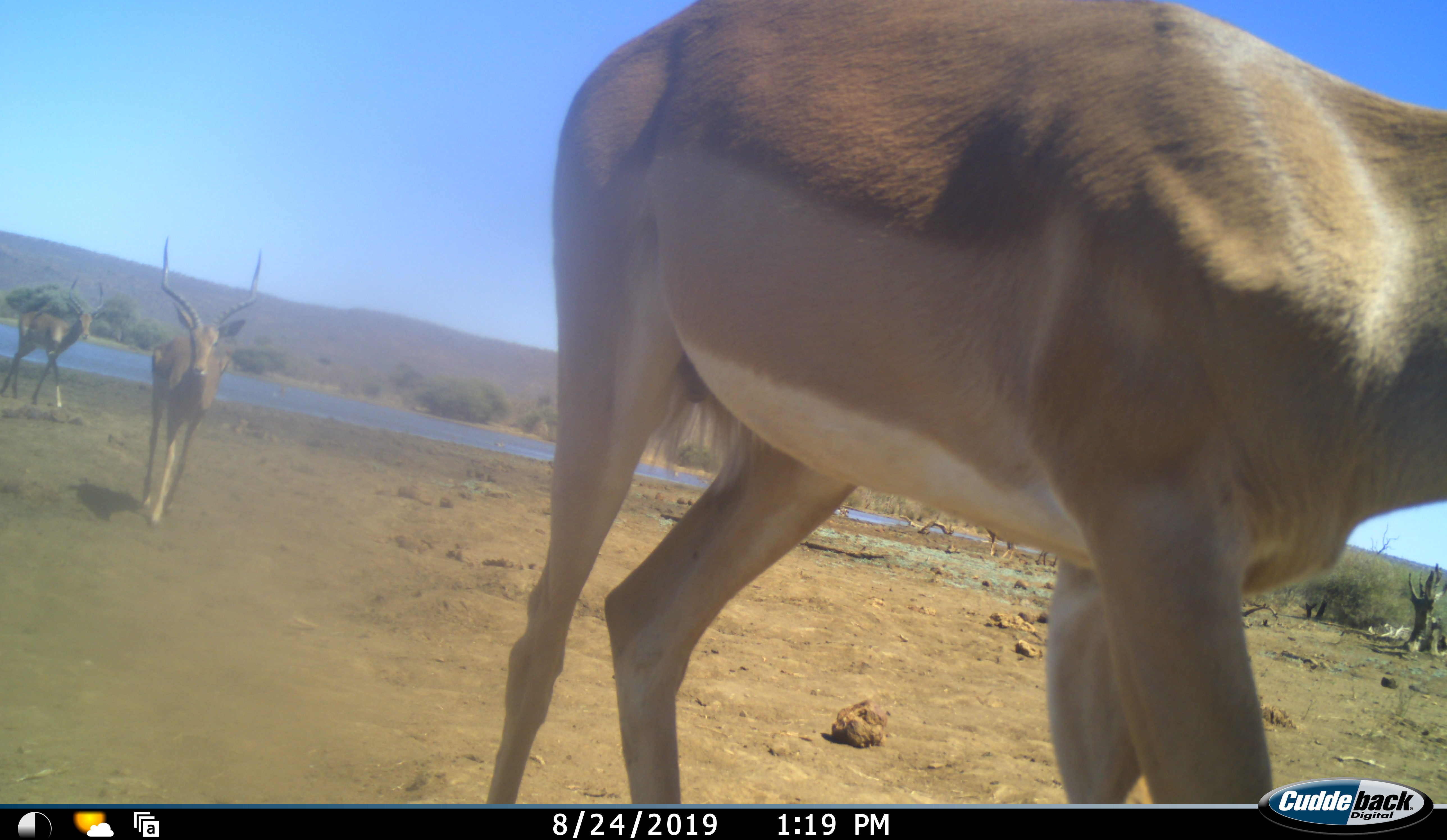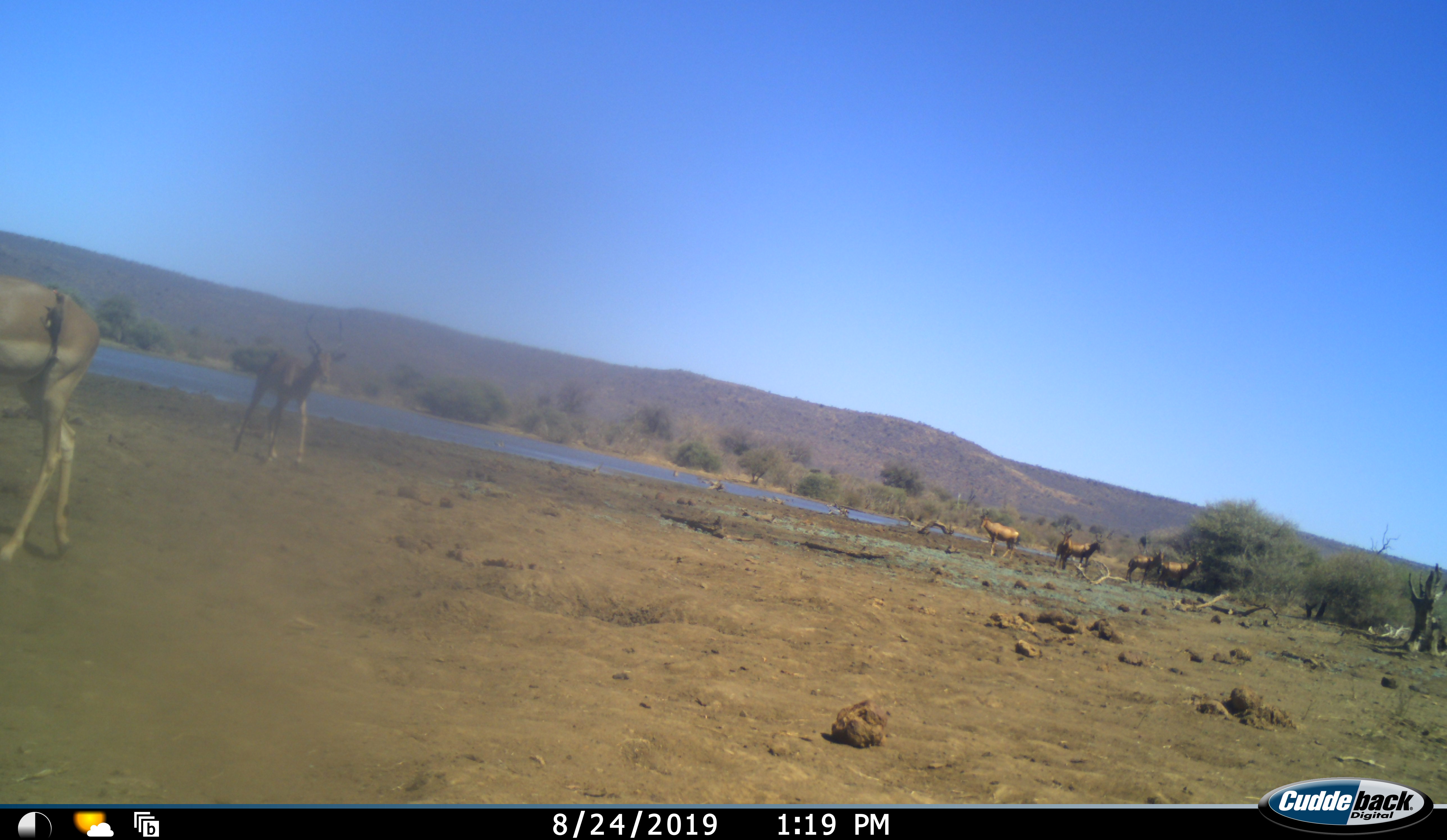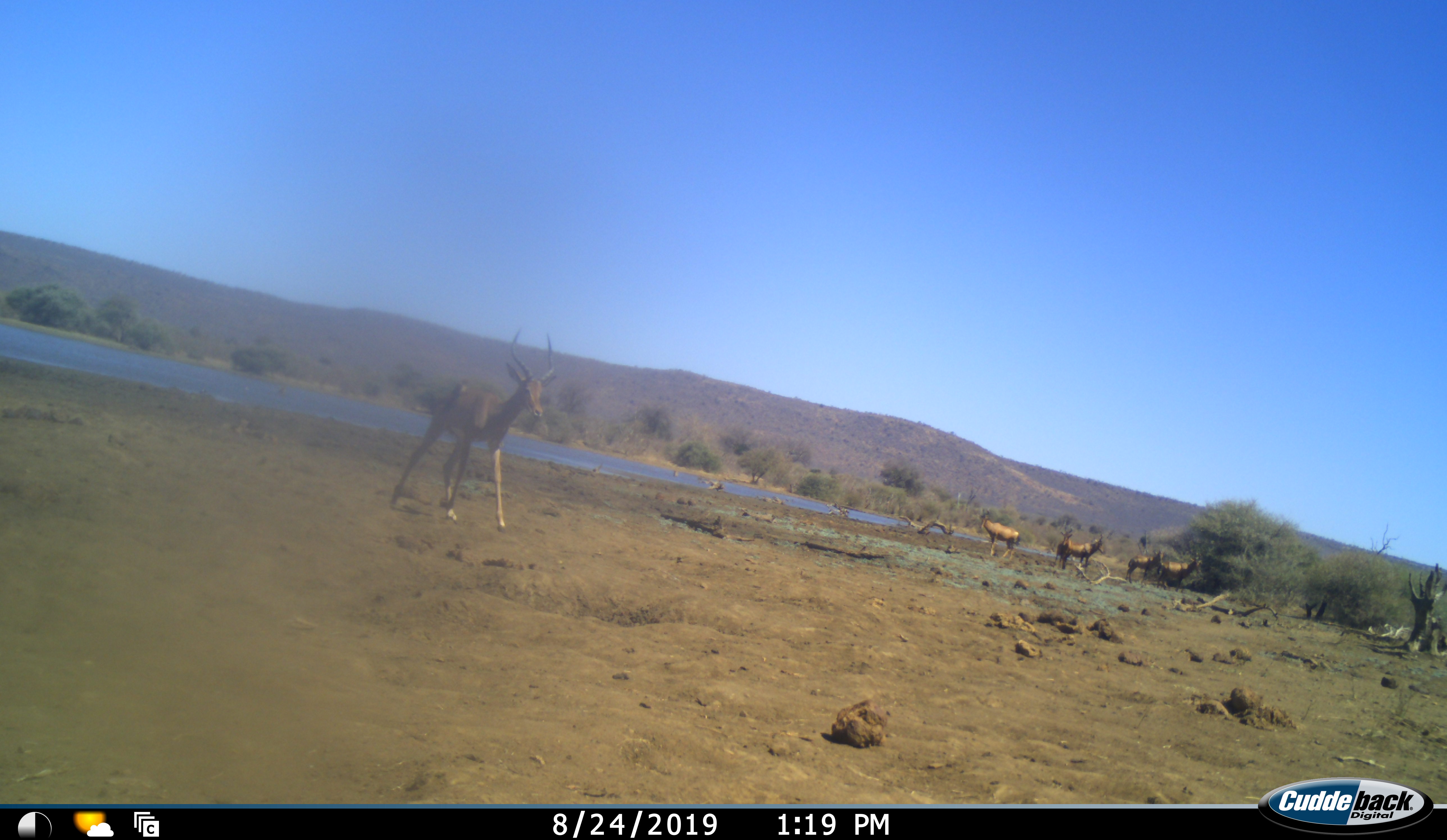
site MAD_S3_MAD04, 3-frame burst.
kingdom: Animalia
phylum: Chordata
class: Mammalia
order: Artiodactyla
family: Bovidae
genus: Aepyceros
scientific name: Aepyceros melampus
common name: impala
Impala (Aepyceros melampus), count 3. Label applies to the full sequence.